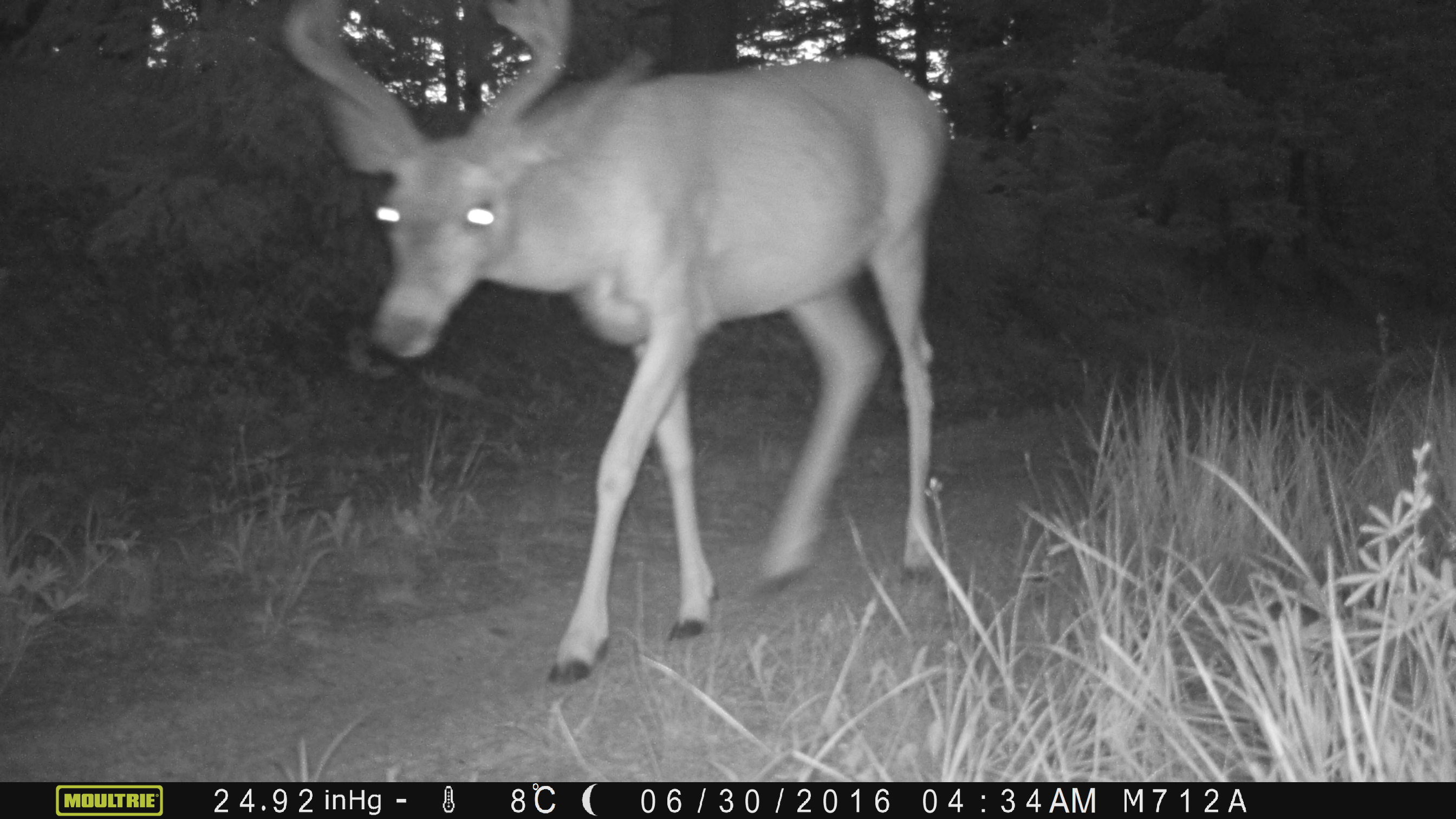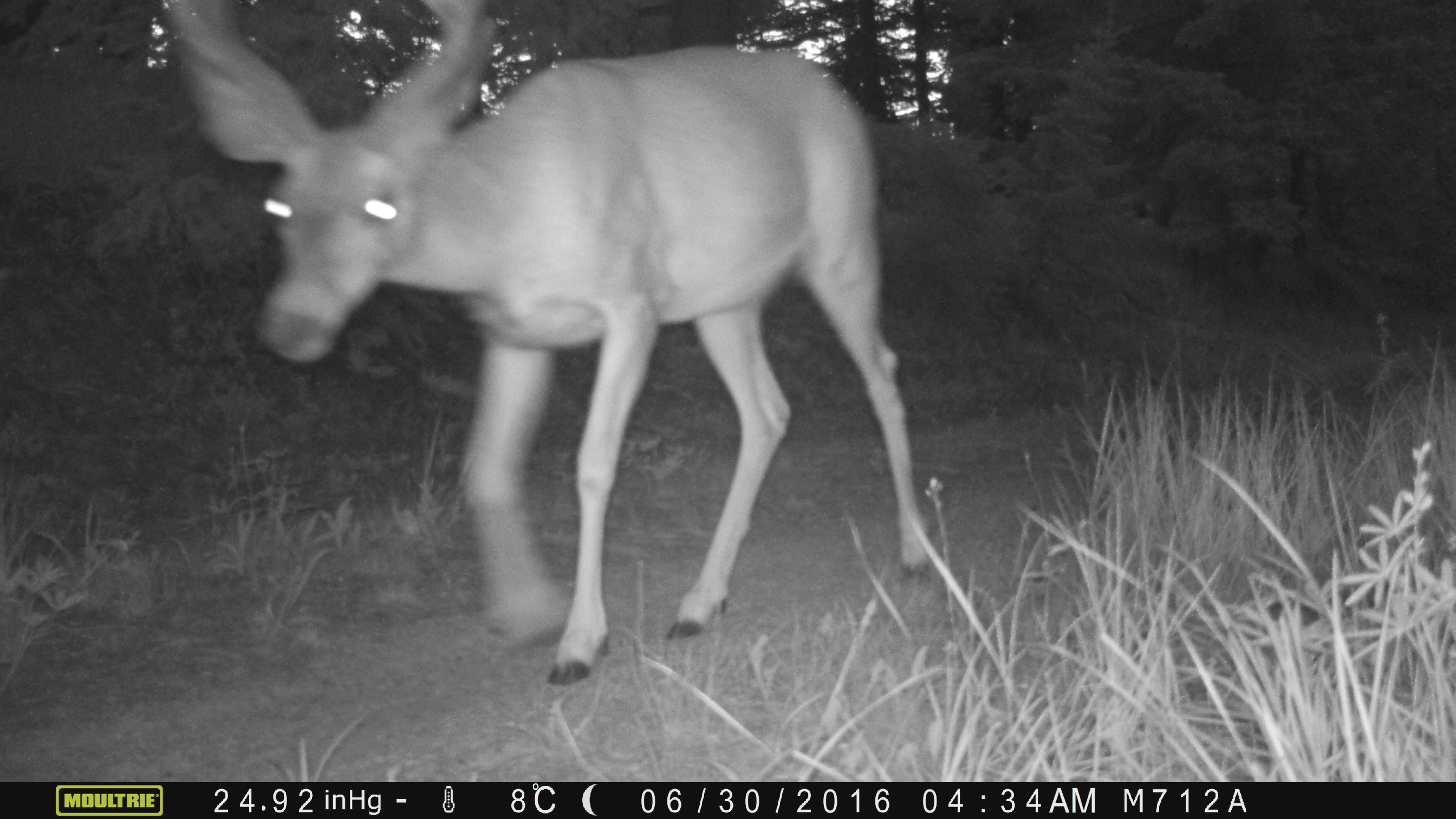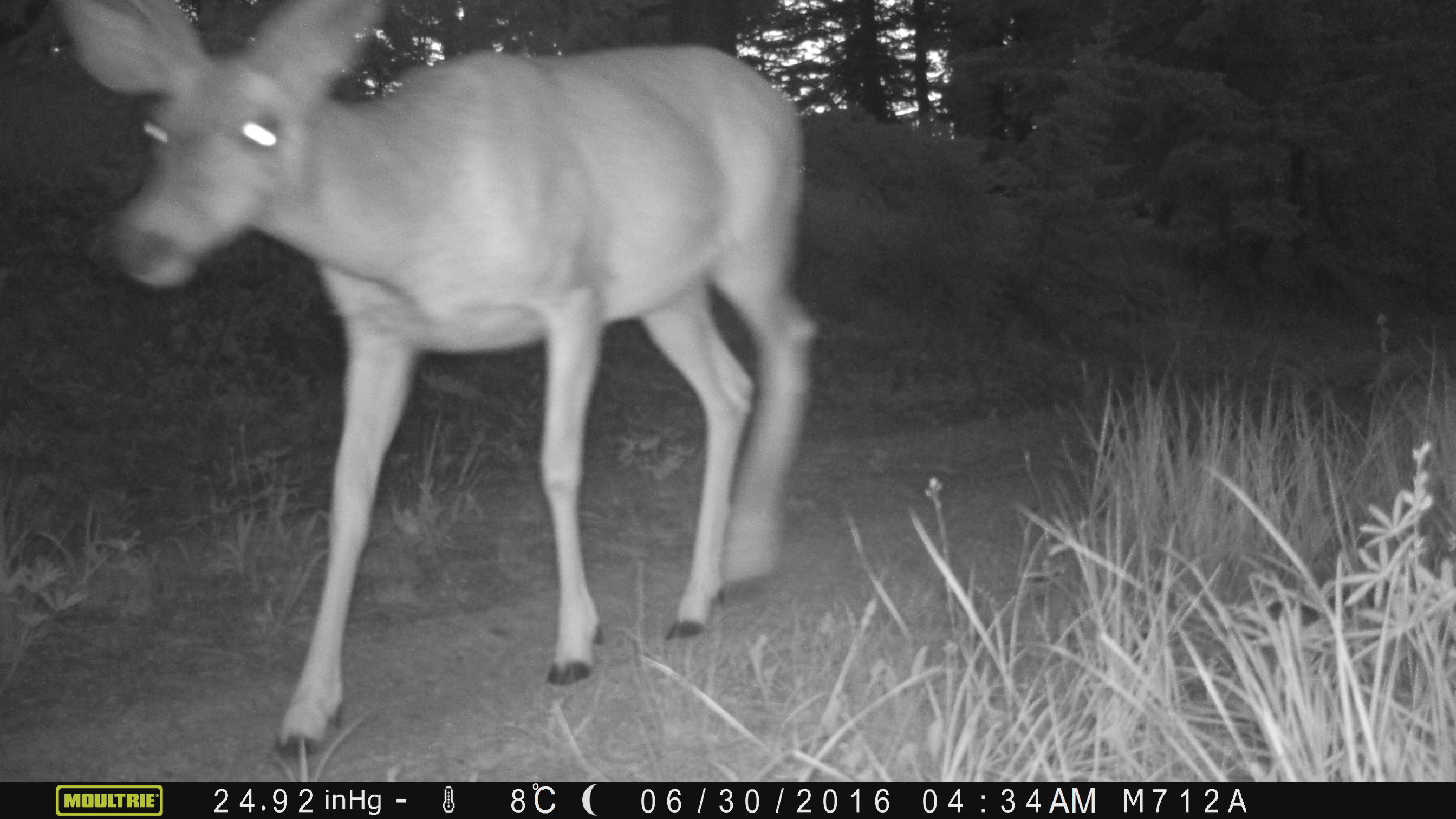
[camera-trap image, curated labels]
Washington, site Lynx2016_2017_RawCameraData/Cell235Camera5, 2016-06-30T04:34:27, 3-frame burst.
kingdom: Animalia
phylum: Chordata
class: Mammalia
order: Artiodactyla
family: Cervidae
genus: Odocoileus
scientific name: Odocoileus hemionus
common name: mule deer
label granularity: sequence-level